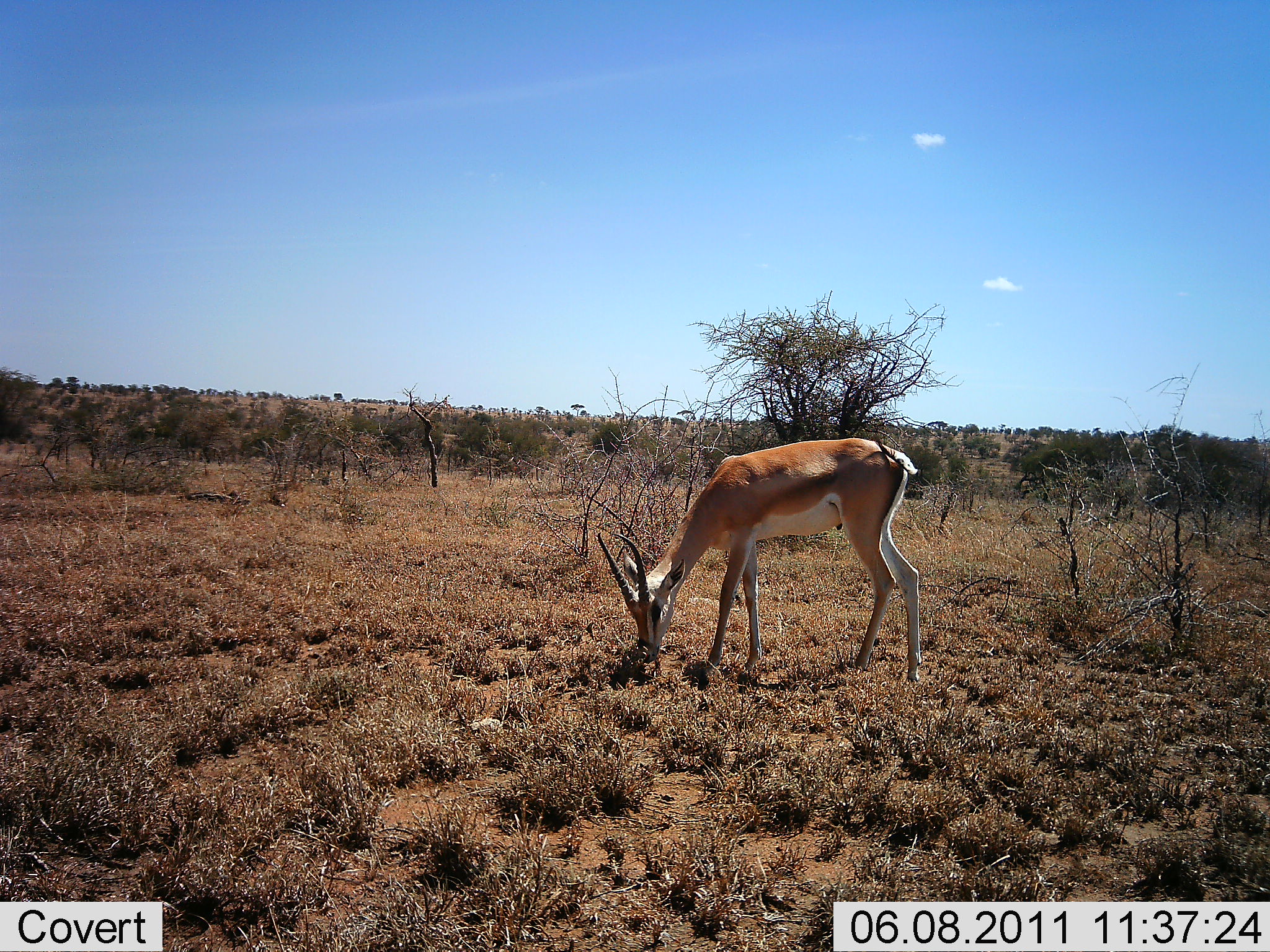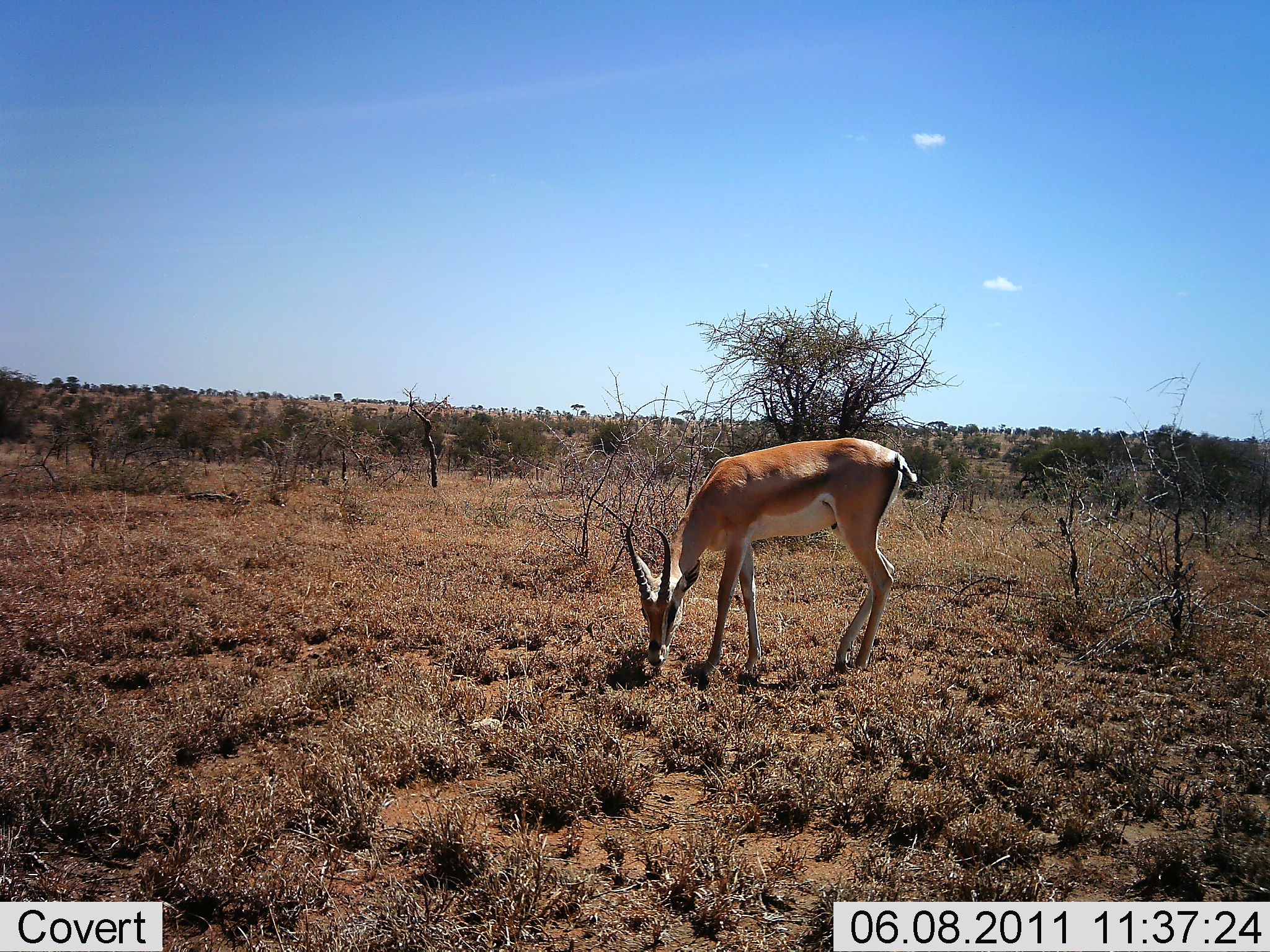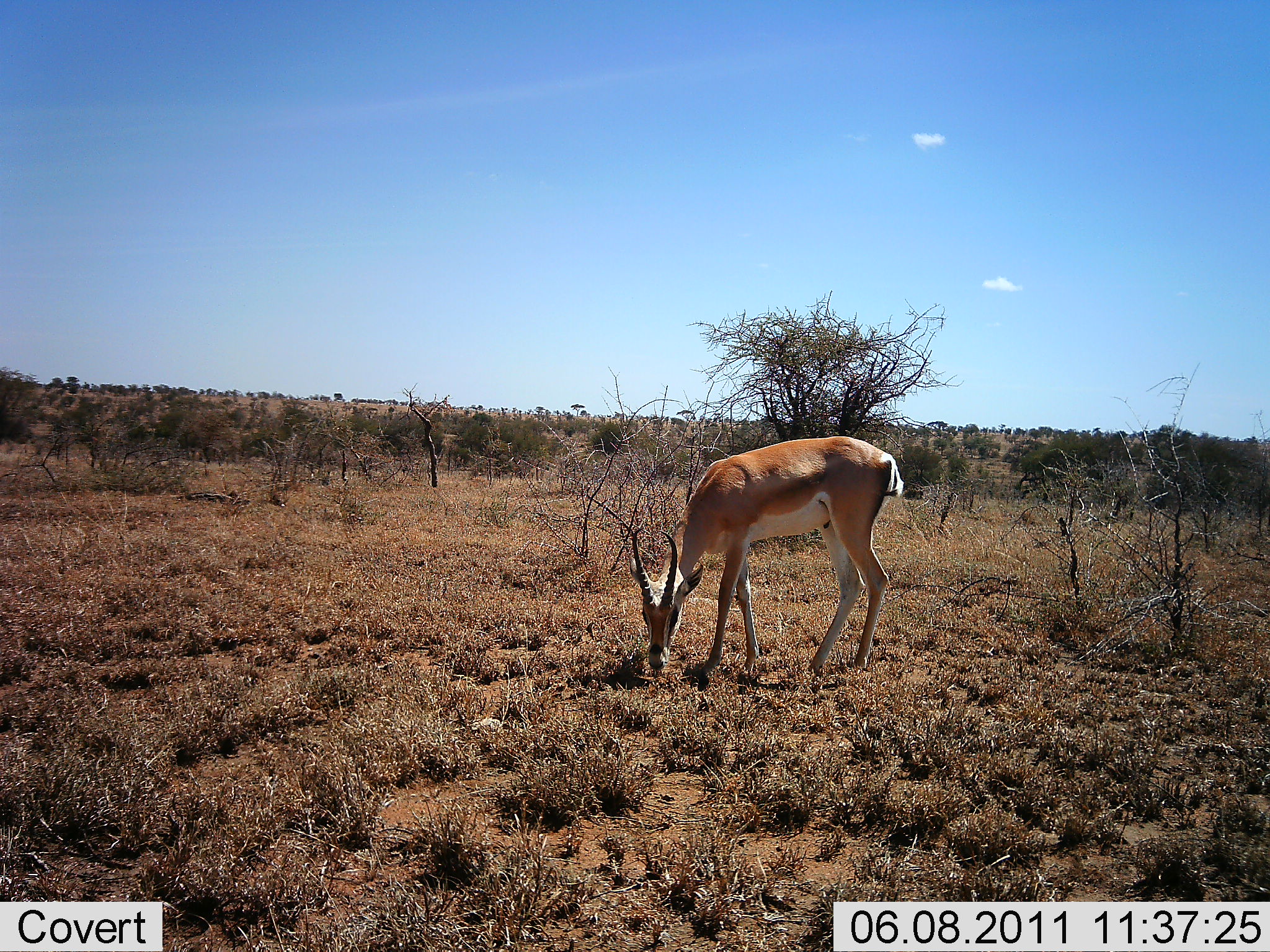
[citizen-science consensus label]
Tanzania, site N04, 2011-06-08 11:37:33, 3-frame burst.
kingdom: Animalia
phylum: Chordata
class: Mammalia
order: Artiodactyla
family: Bovidae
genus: Nanger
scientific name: Nanger granti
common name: grant's gazelle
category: gazellegrants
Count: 1.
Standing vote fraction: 25%.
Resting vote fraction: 0%.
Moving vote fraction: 0%.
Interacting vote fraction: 0%.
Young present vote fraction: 0%.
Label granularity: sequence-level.